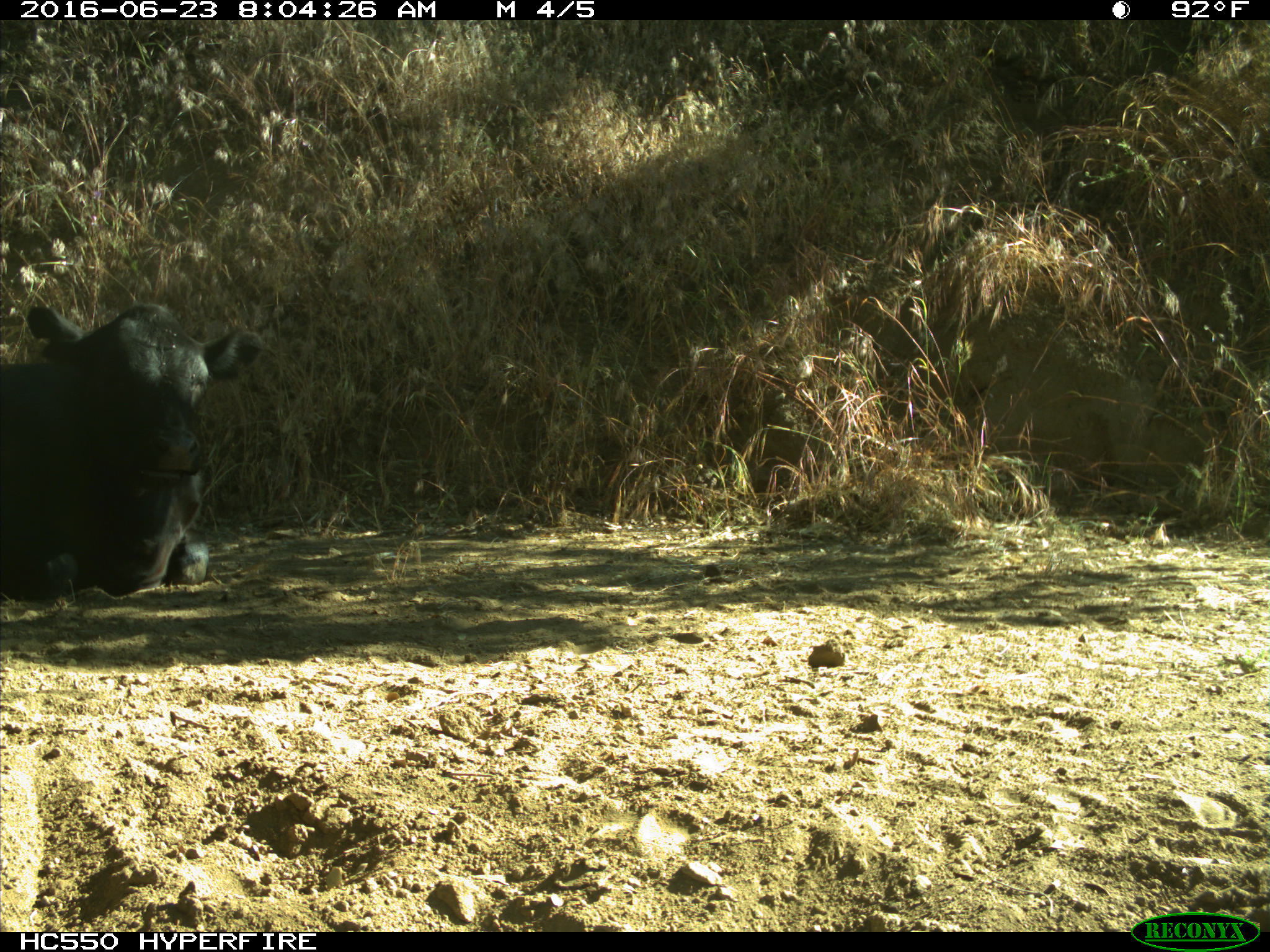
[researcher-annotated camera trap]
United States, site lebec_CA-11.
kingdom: Animalia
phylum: Chordata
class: Mammalia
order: Artiodactyla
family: Bovidae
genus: Bos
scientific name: Bos taurus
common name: domestic cow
Bos taurus (domestic cow).